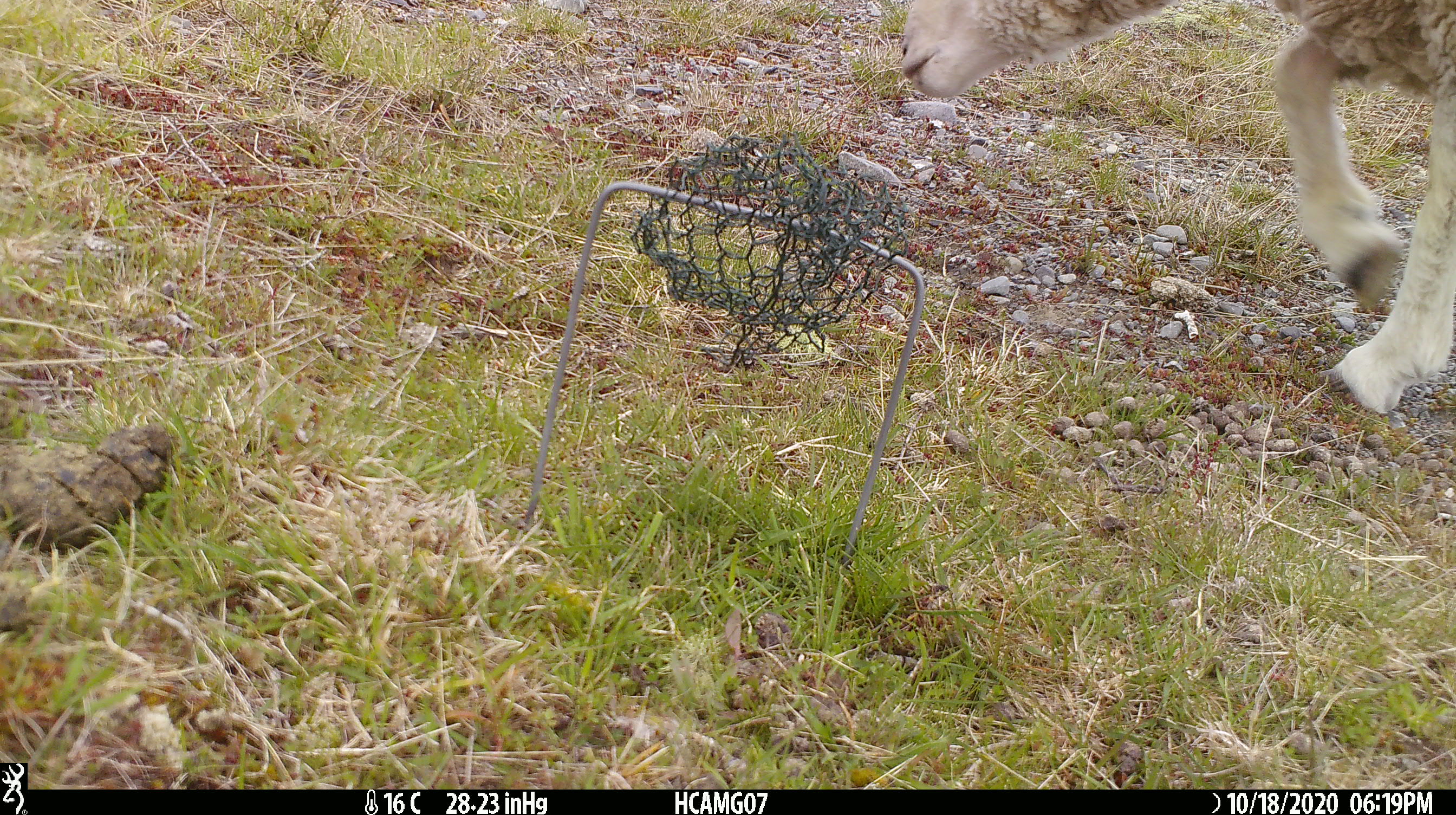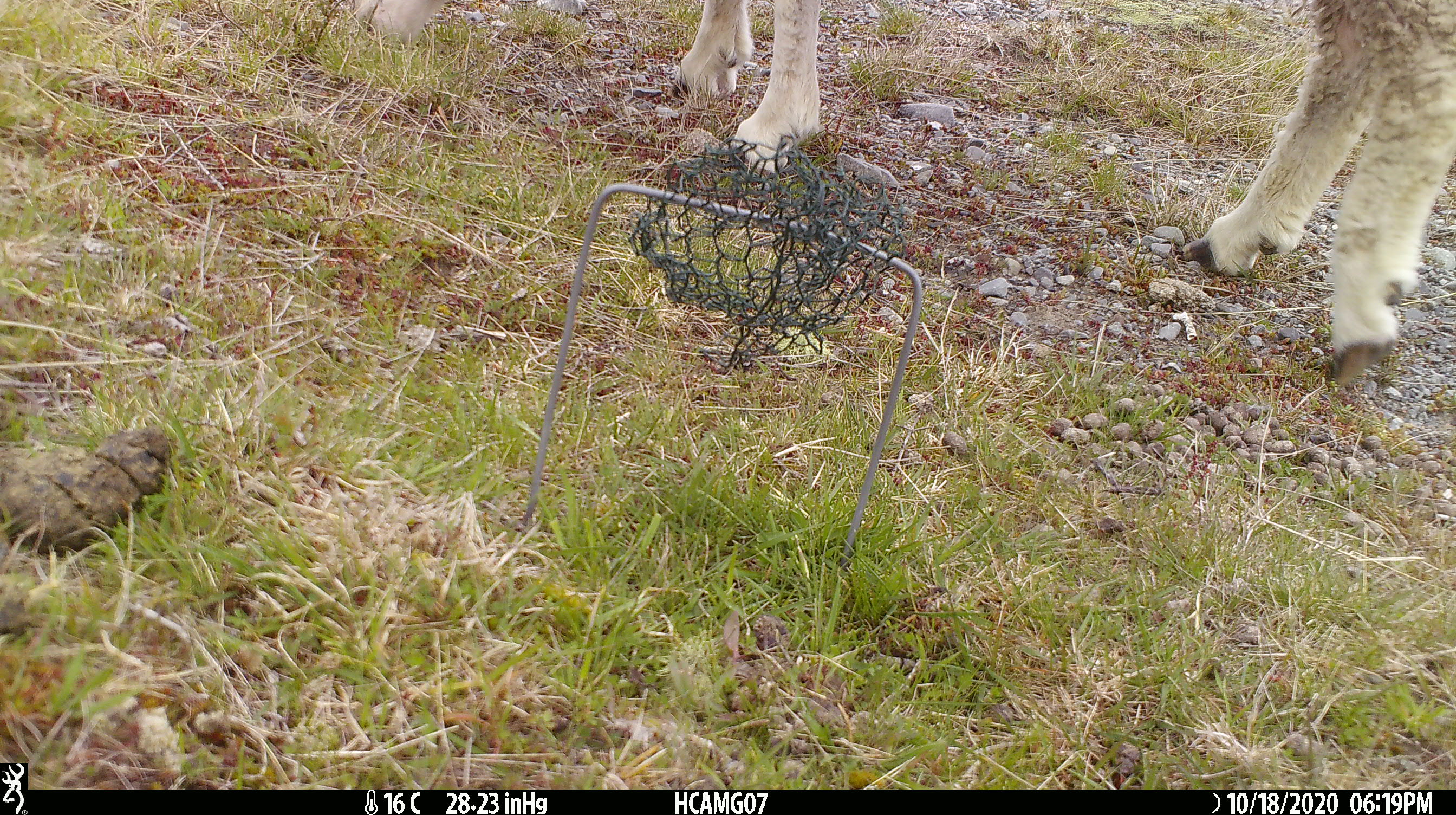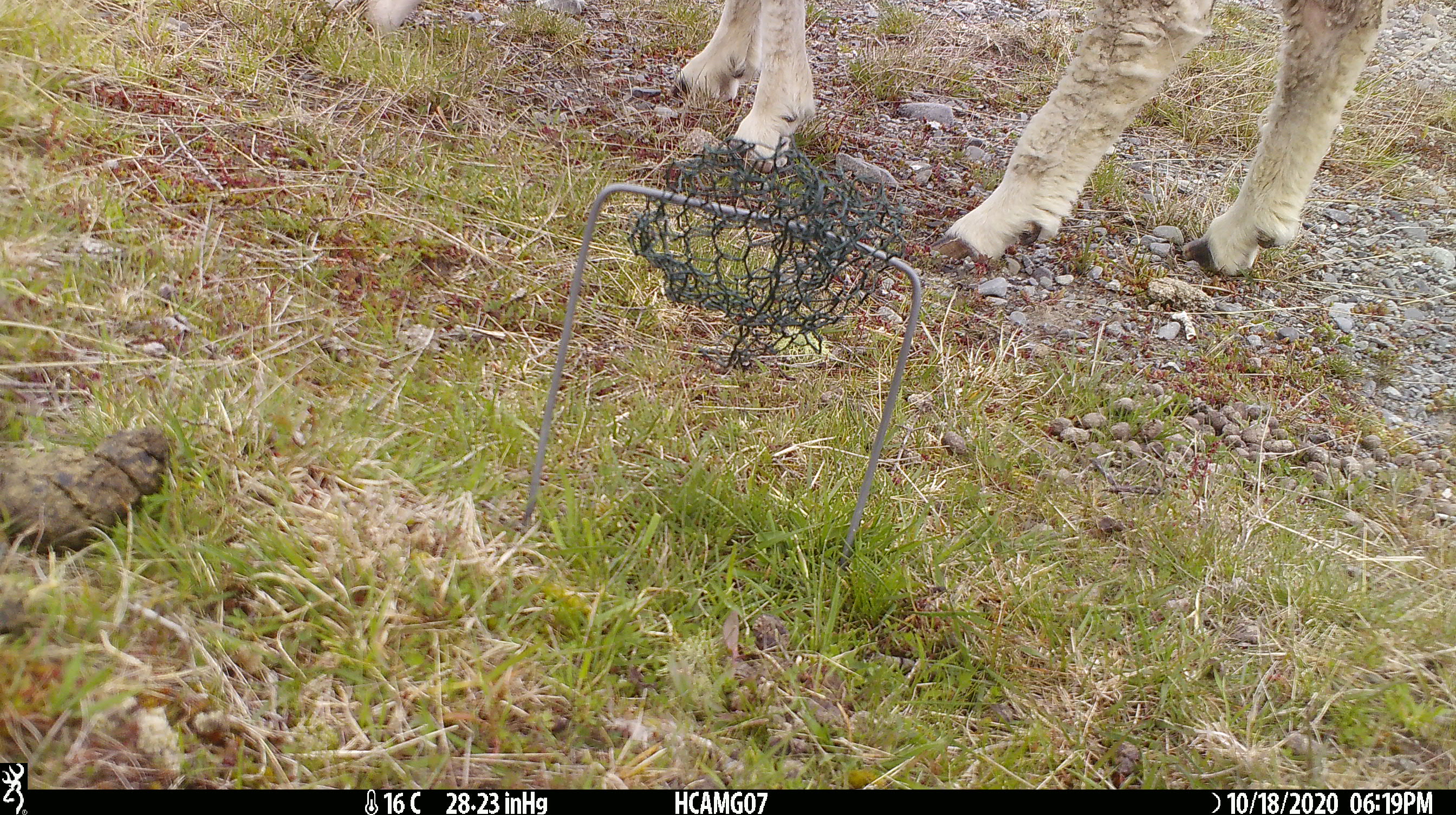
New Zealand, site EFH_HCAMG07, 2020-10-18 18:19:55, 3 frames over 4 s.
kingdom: Animalia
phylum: Chordata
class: Mammalia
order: Artiodactyla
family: Bovidae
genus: Ovis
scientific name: Ovis aries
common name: domestic sheep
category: sheep